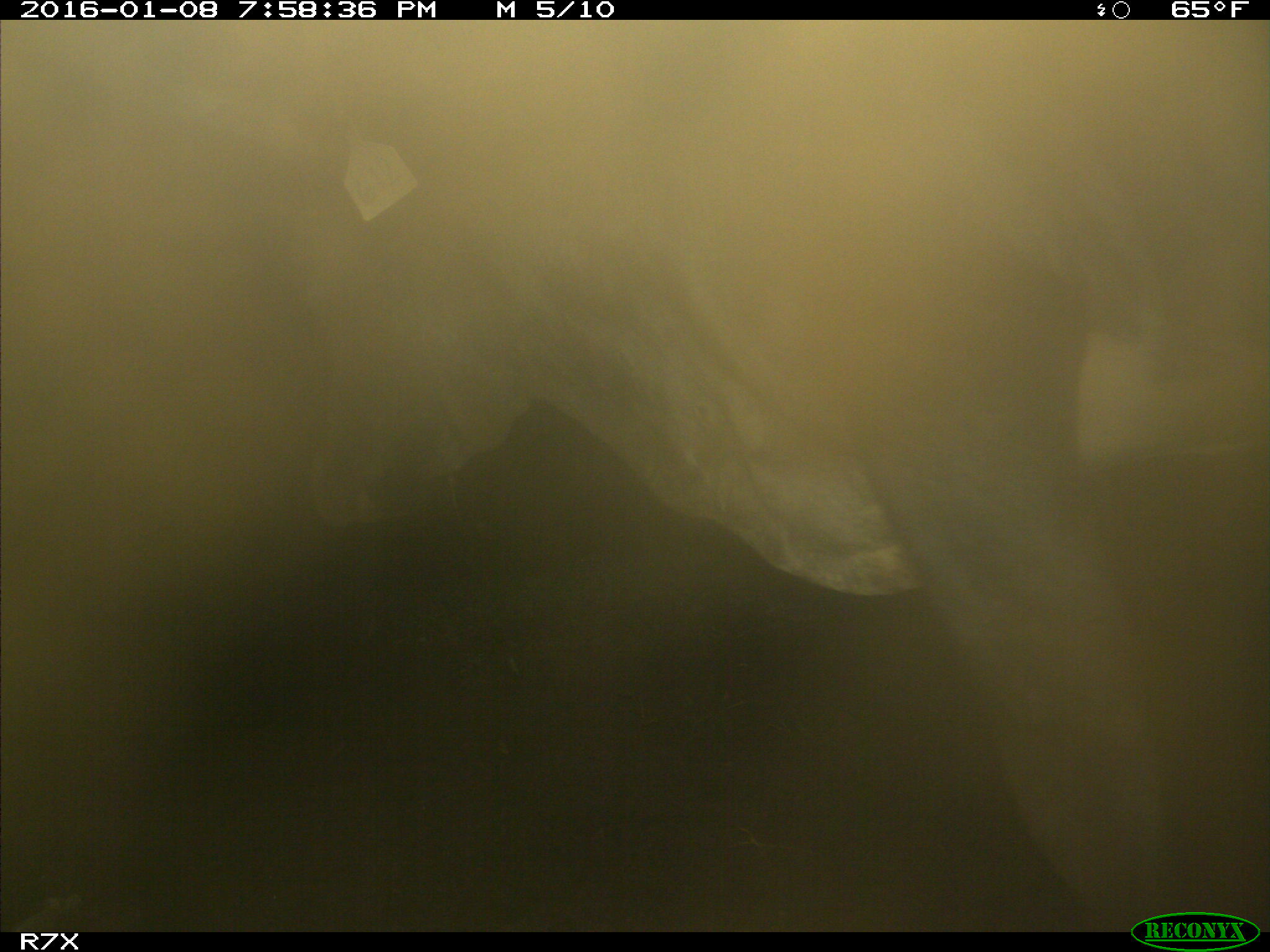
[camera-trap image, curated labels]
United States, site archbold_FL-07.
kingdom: Animalia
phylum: Chordata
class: Mammalia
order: Artiodactyla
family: Bovidae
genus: Bos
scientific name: Bos taurus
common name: domestic cow